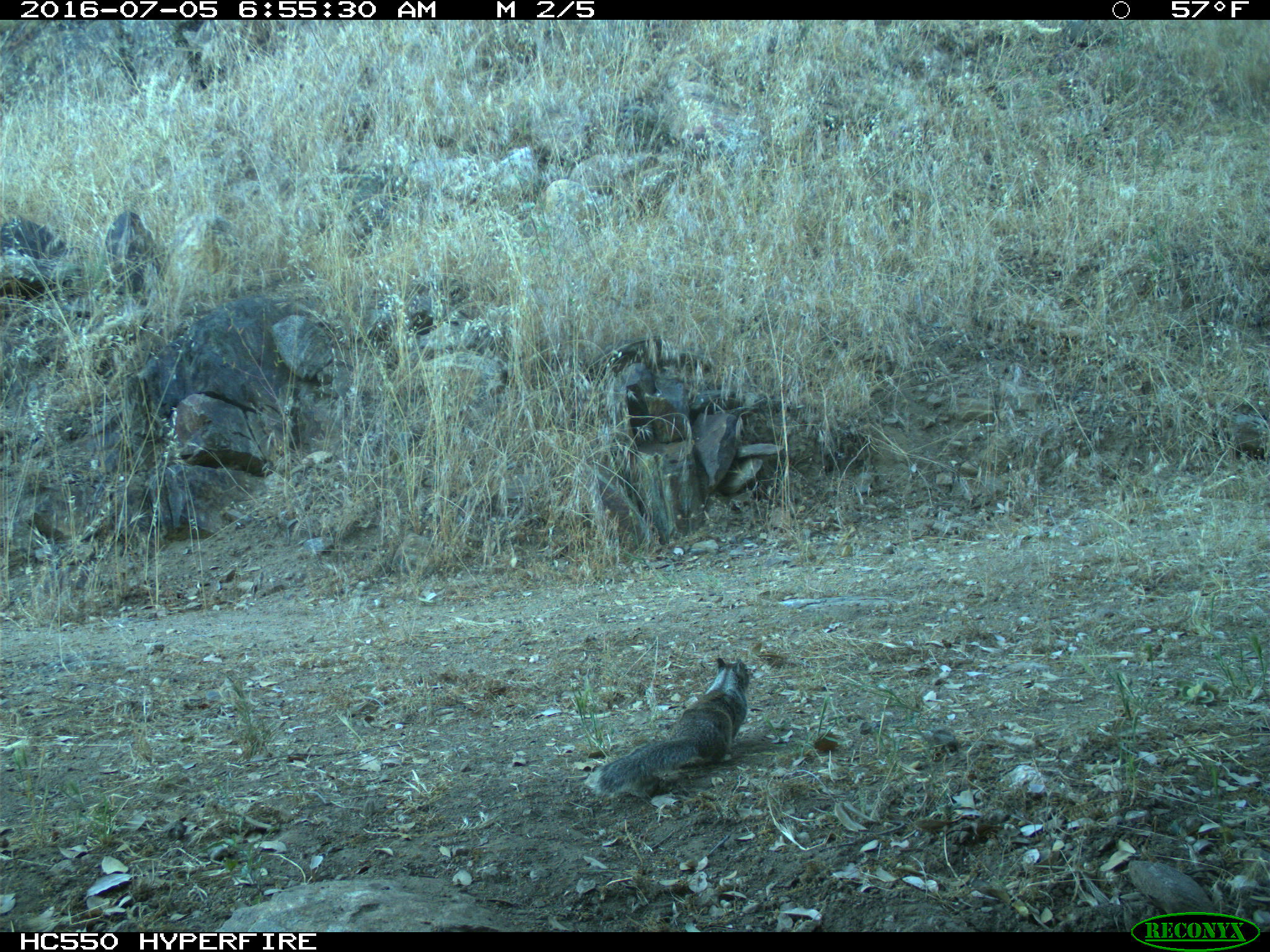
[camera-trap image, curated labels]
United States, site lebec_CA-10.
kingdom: Animalia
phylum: Chordata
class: Mammalia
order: Rodentia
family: Sciuridae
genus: Otospermophilus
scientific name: Otospermophilus beecheyi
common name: california ground squirrel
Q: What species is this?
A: Otospermophilus beecheyi (california ground squirrel).